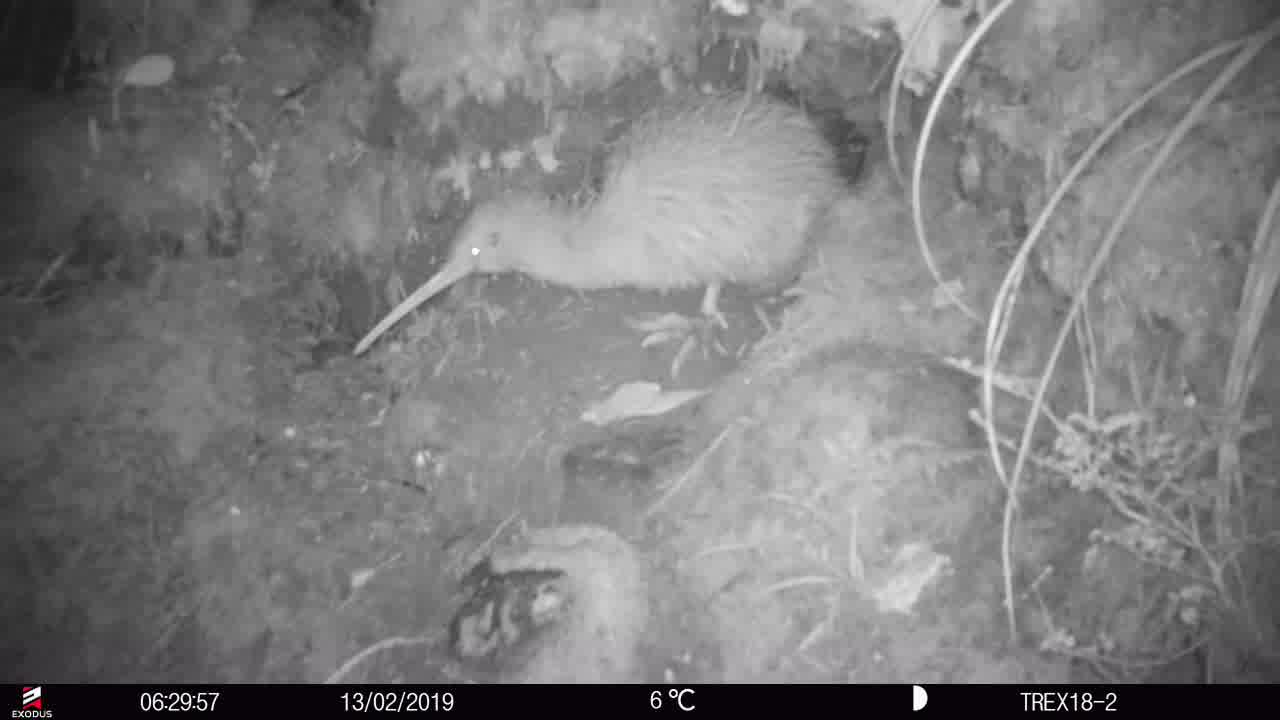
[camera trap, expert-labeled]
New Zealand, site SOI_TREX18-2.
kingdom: Animalia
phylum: Chordata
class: Aves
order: Apterygiformes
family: Apterygidae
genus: Apteryx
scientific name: Apteryx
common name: kiwi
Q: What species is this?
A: Kiwi (Apteryx).